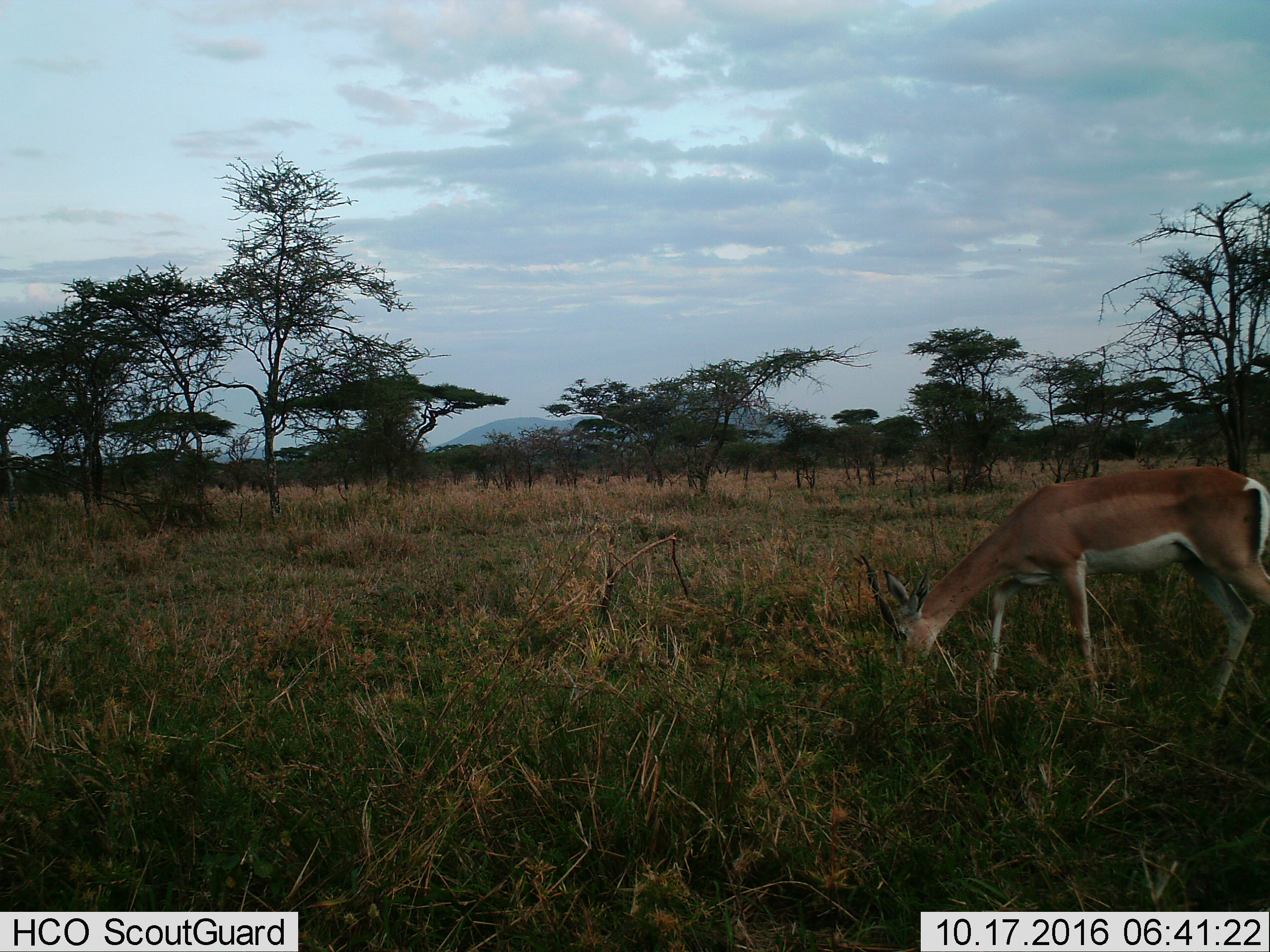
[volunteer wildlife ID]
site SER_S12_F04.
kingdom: Animalia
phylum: Chordata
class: Mammalia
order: Artiodactyla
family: Bovidae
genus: Nanger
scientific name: Nanger granti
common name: grant's gazelle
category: gazellegrants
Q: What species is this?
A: Gazellegrants (grant's gazelle) (Nanger granti).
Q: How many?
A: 1.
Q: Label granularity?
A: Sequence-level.